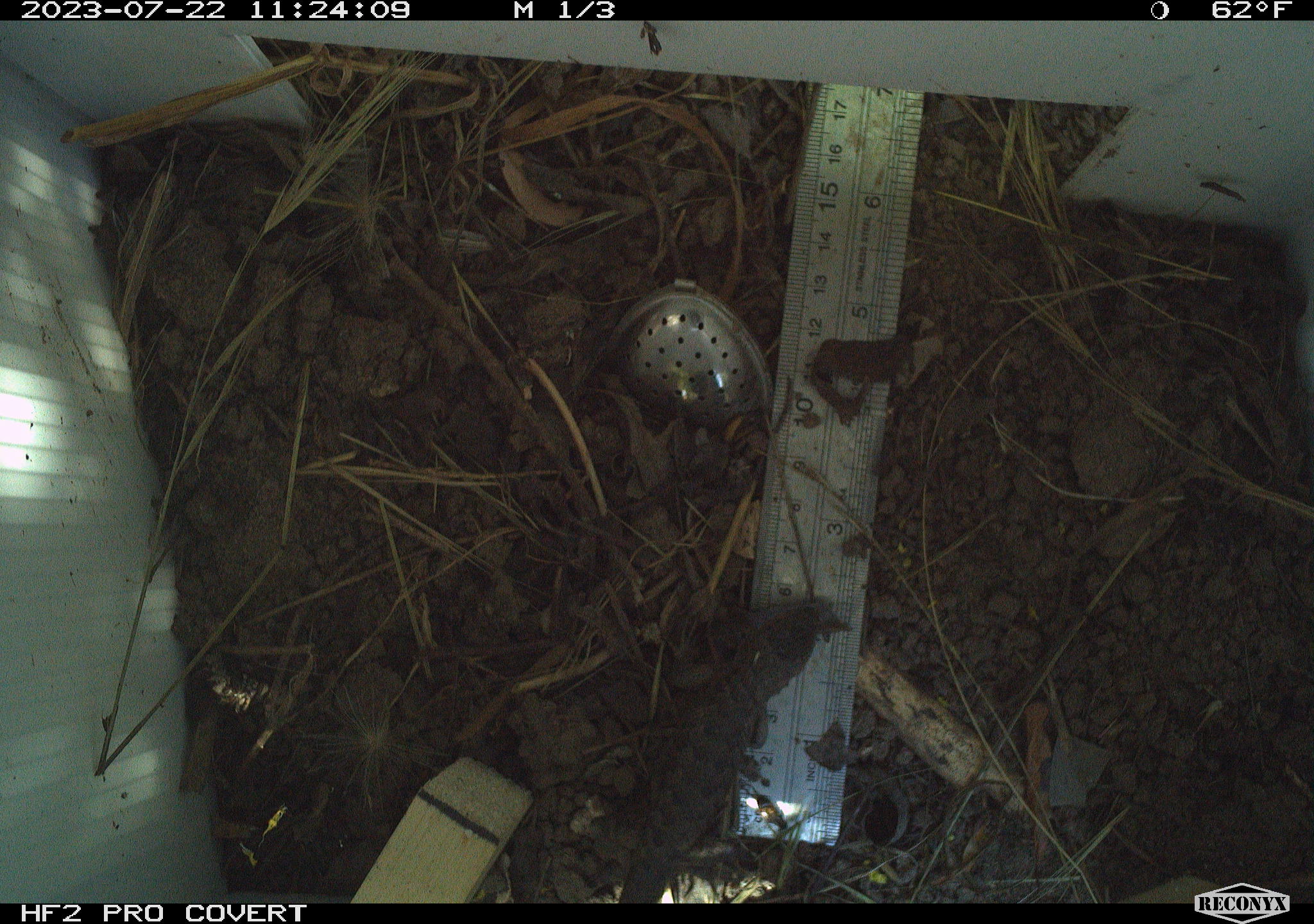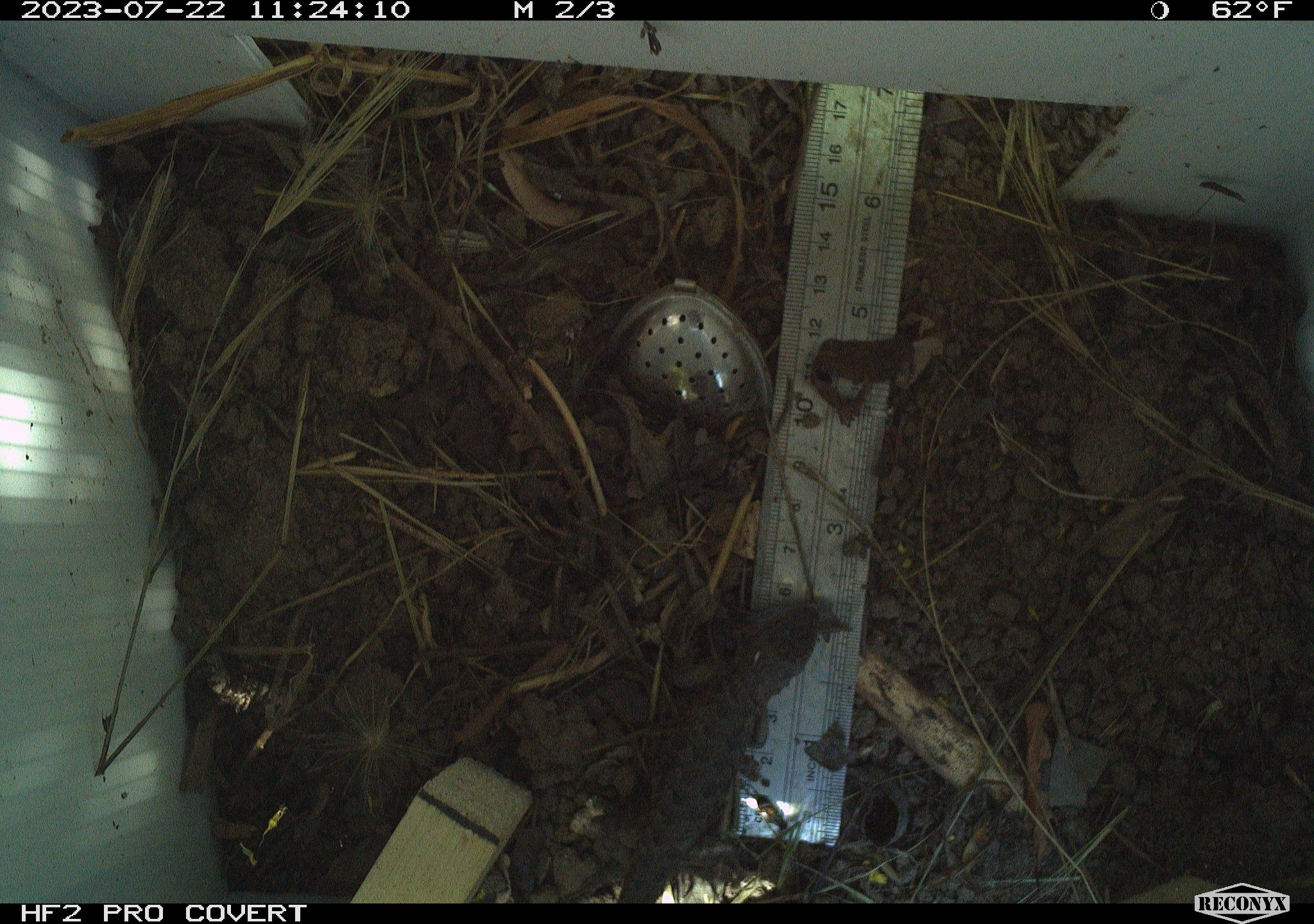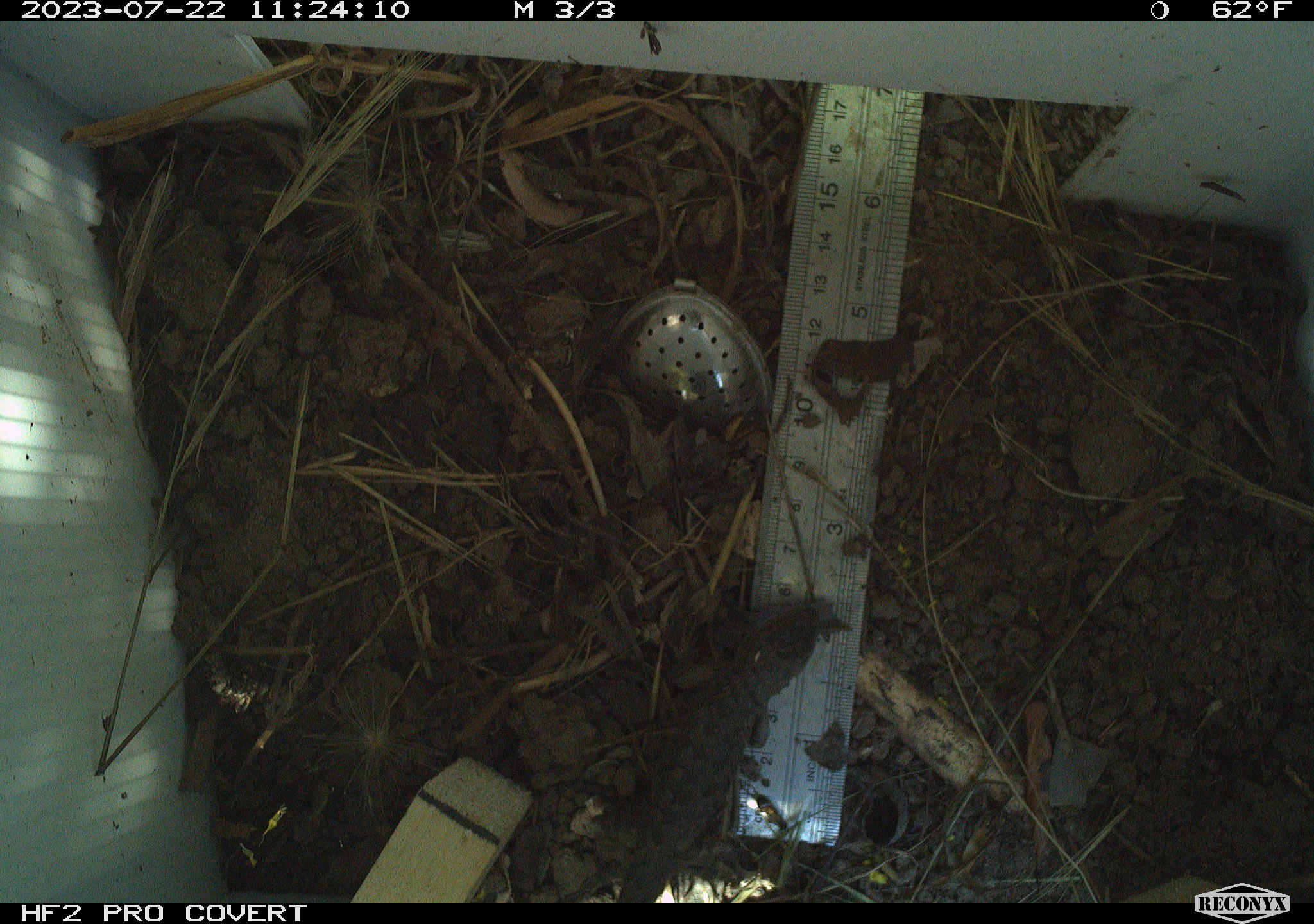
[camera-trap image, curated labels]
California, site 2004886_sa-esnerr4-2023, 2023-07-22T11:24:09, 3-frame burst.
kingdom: Animalia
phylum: Chordata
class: Reptilia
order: Squamata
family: Phrynosomatidae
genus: Sceloporus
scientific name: Sceloporus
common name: spiny lizards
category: sceloporus species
Sceloporus species (spiny lizards) (Sceloporus).